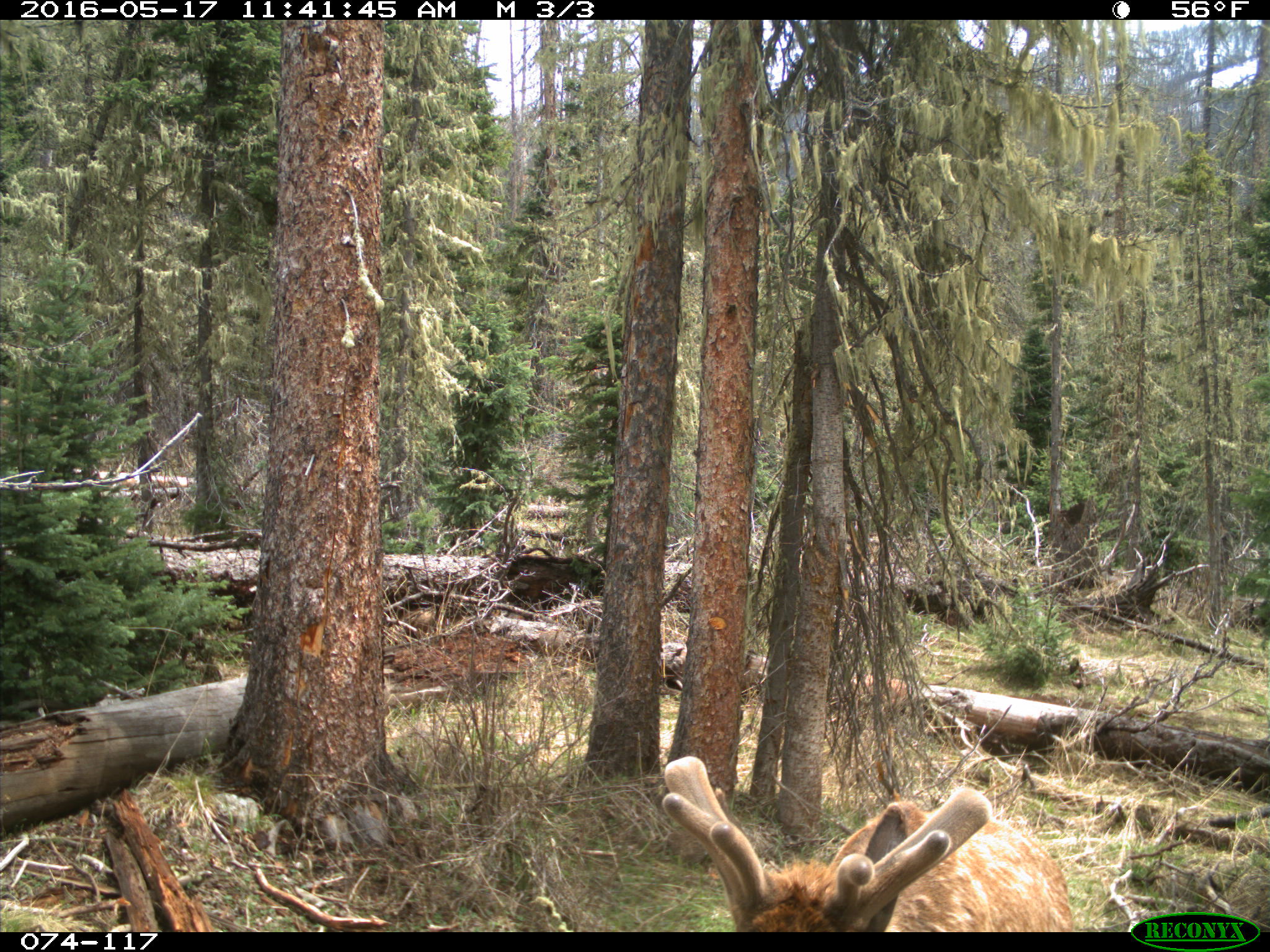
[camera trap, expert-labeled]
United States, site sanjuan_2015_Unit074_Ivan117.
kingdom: Animalia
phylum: Chordata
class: Mammalia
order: Artiodactyla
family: Cervidae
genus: Cervus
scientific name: Cervus elaphus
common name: red deer